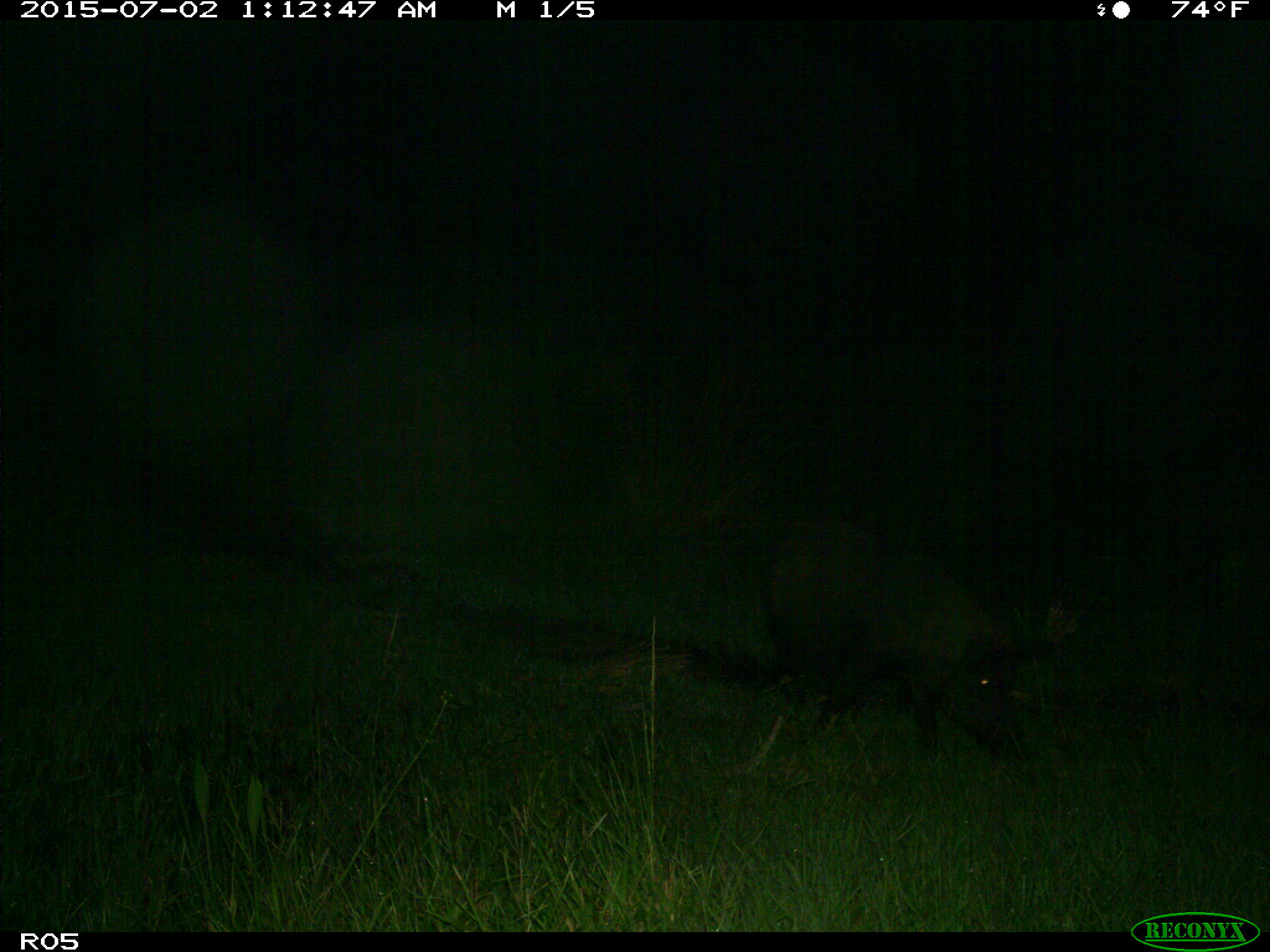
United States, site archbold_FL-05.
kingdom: Animalia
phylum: Chordata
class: Mammalia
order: Artiodactyla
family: Suidae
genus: Sus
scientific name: Sus scrofa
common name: wild boar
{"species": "Sus scrofa (wild boar)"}